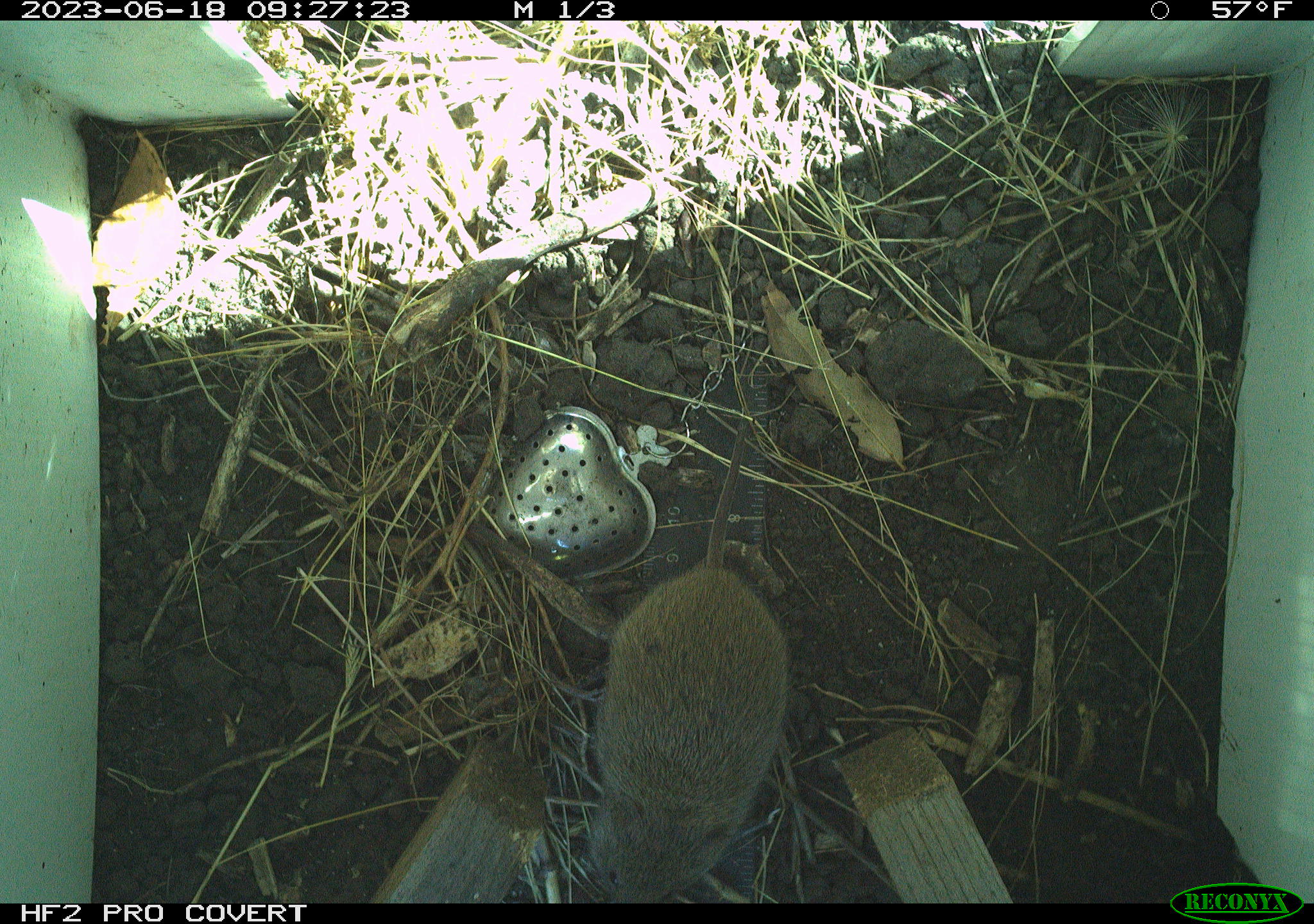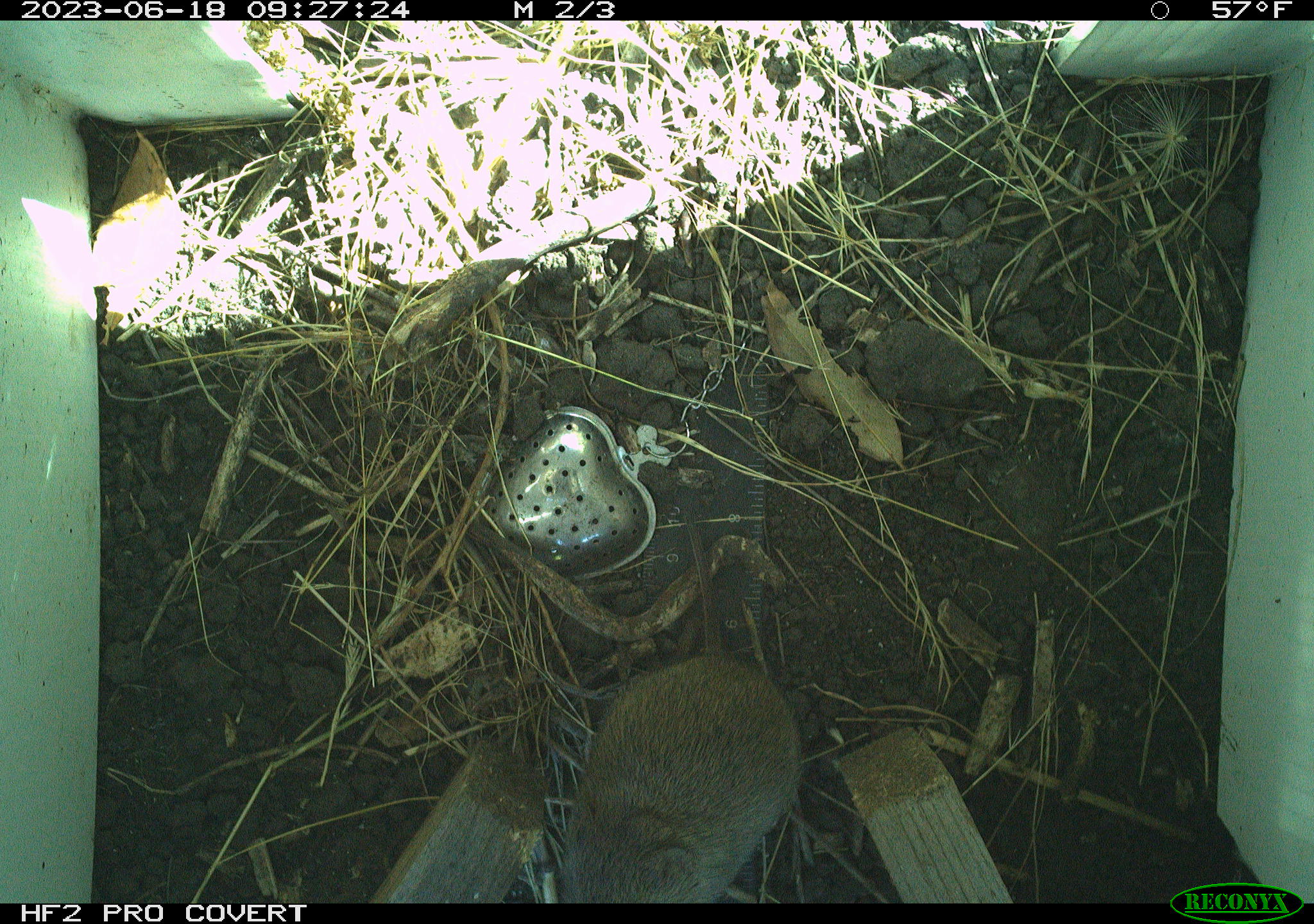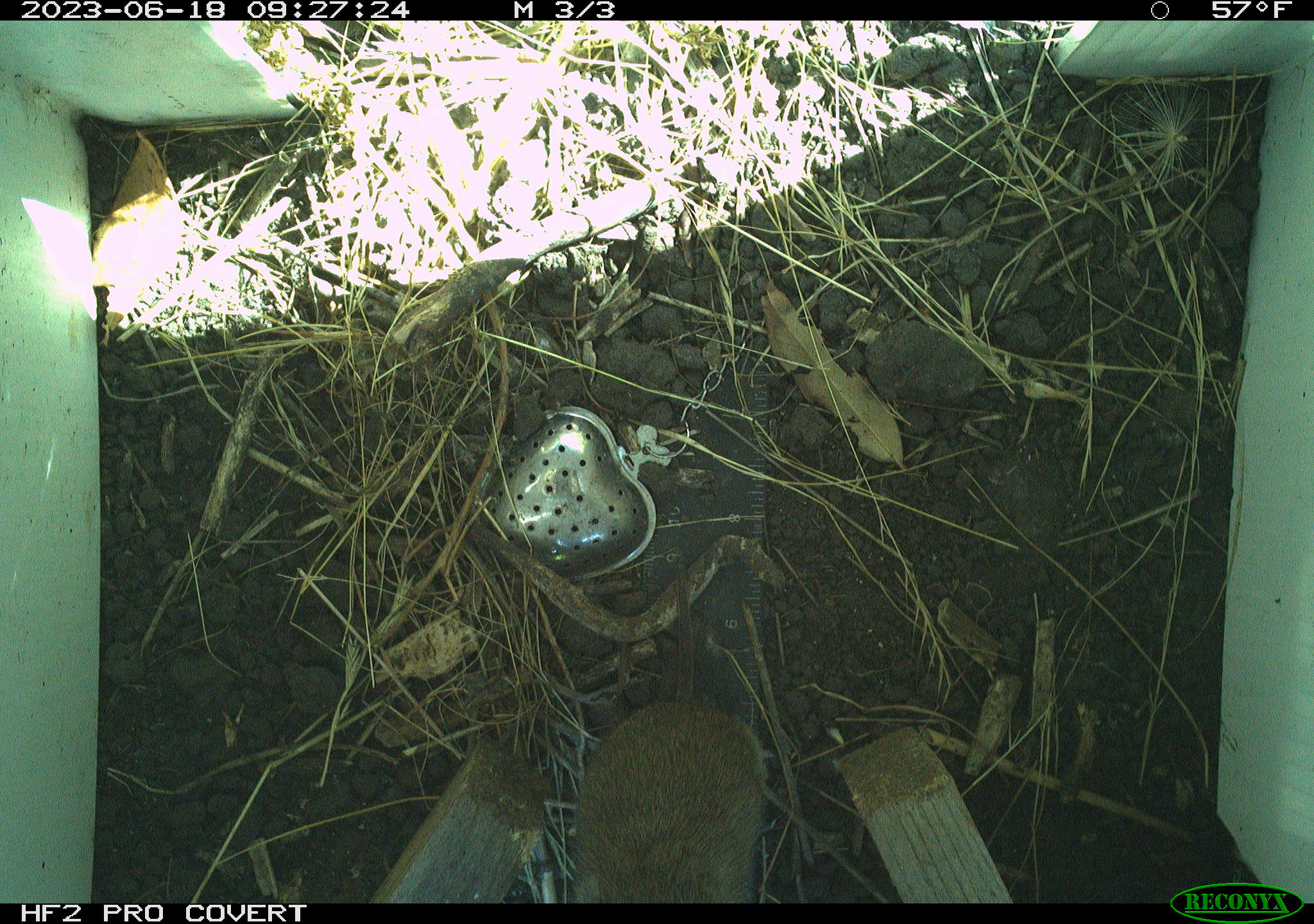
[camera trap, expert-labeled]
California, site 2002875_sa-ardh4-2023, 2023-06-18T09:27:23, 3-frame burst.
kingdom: Animalia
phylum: Chordata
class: Mammalia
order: Rodentia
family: Cricetidae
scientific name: Arvicolinae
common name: voles, lemmings, and muskrats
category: arvicolinae subfamily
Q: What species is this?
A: Arvicolinae subfamily (voles, lemmings, and muskrats) (Arvicolinae).